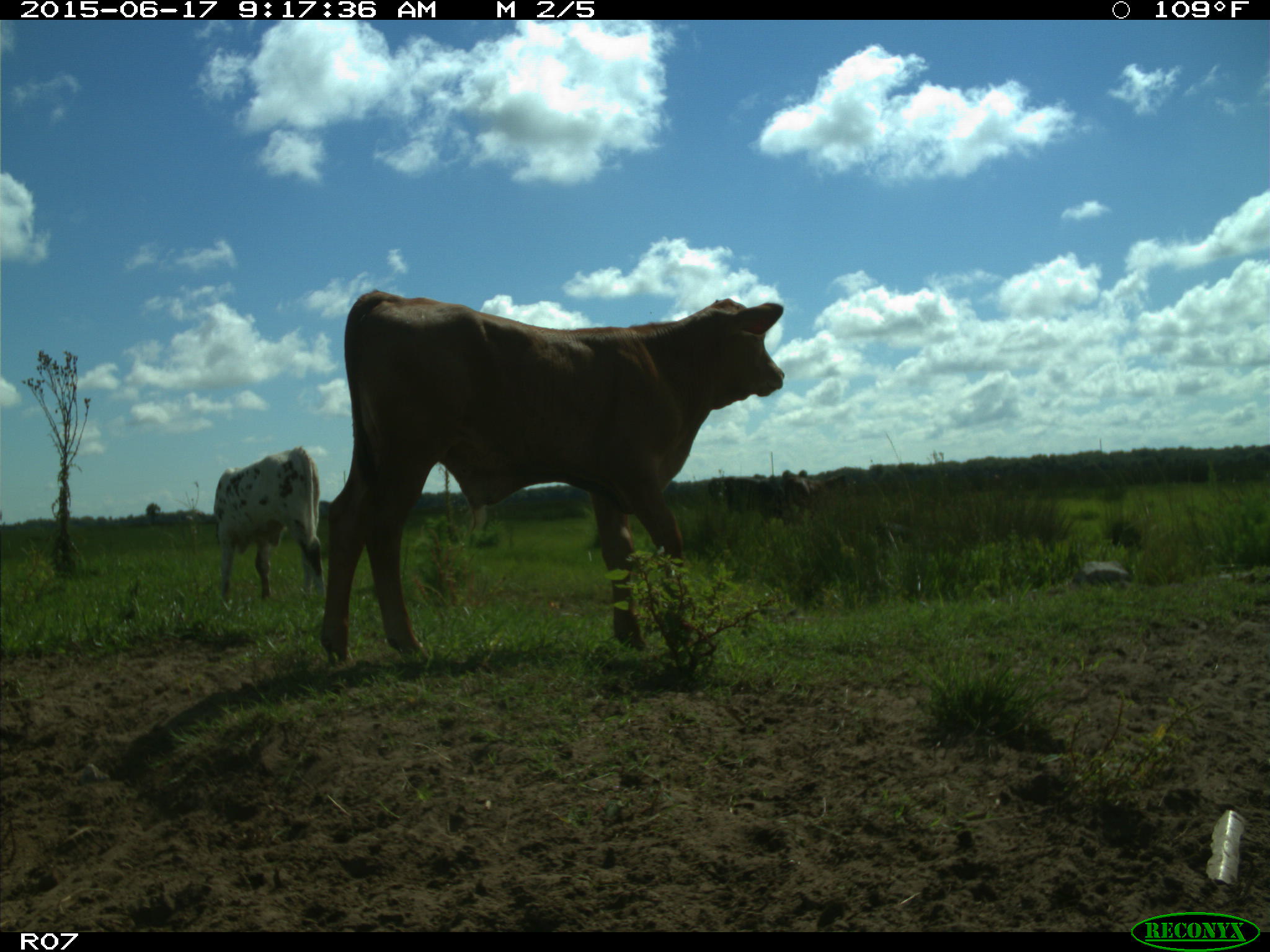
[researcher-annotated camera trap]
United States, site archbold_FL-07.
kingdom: Animalia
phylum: Chordata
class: Mammalia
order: Artiodactyla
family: Bovidae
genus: Bos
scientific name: Bos taurus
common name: domestic cow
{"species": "Bos taurus (domestic cow)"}